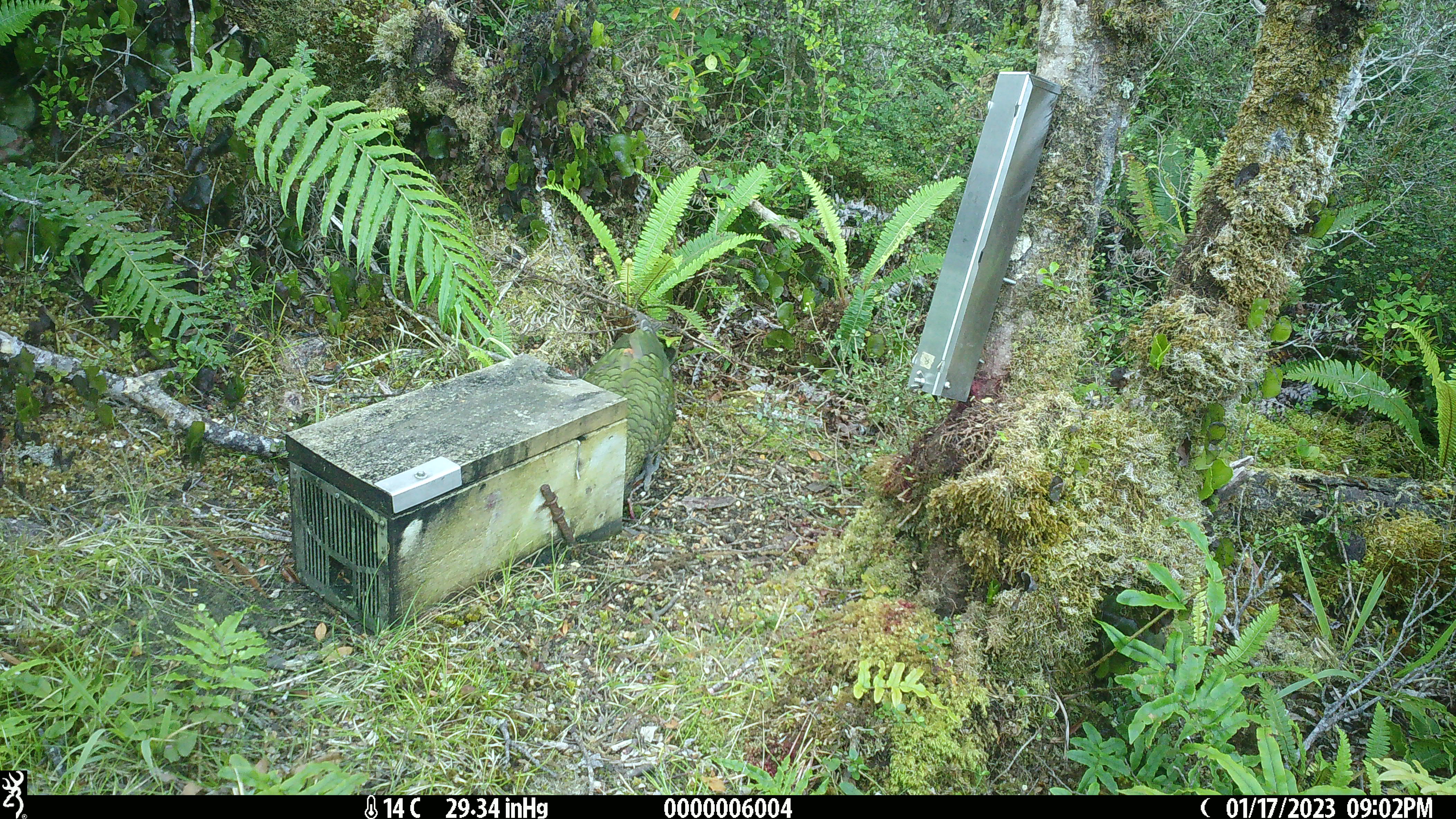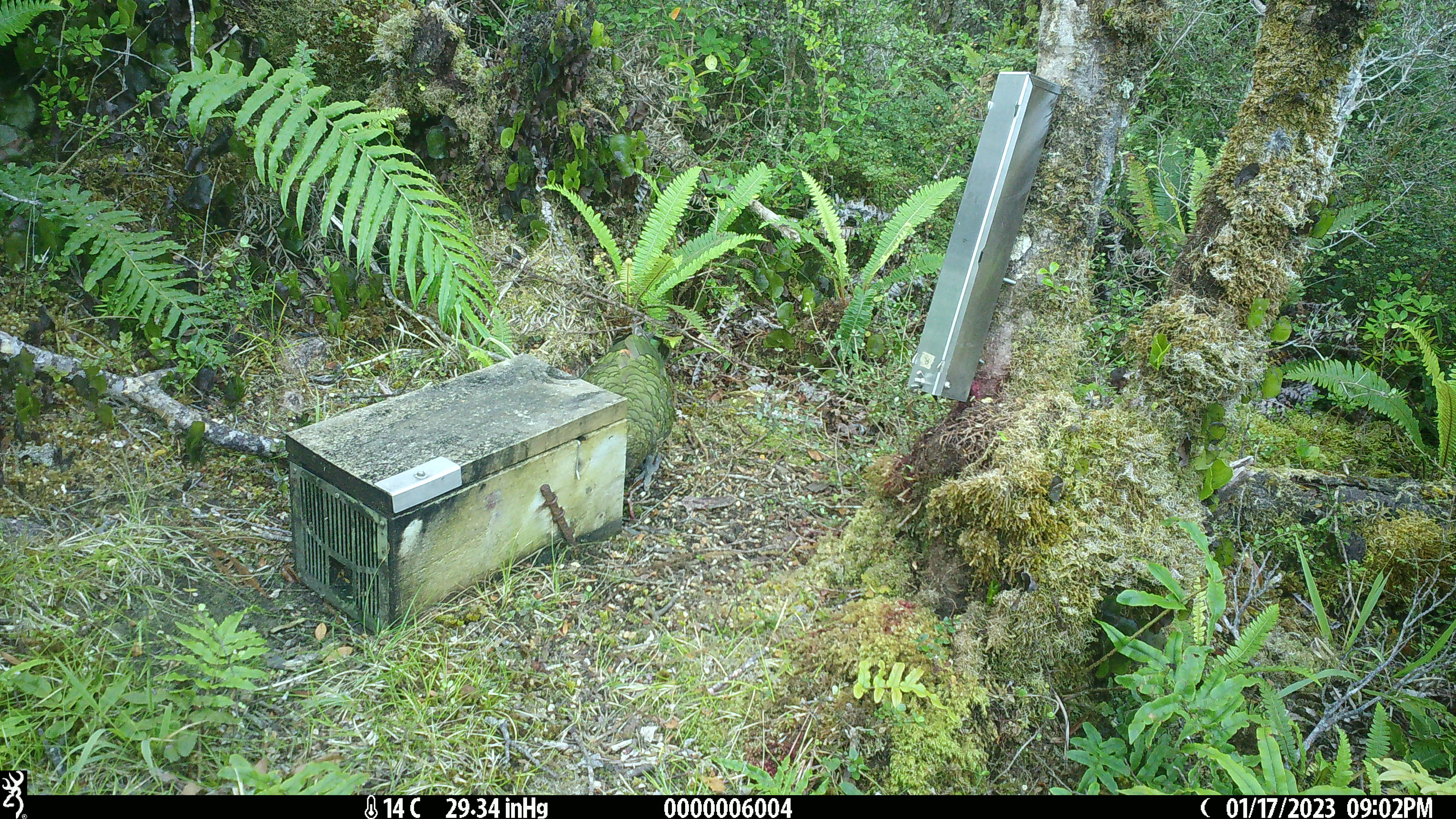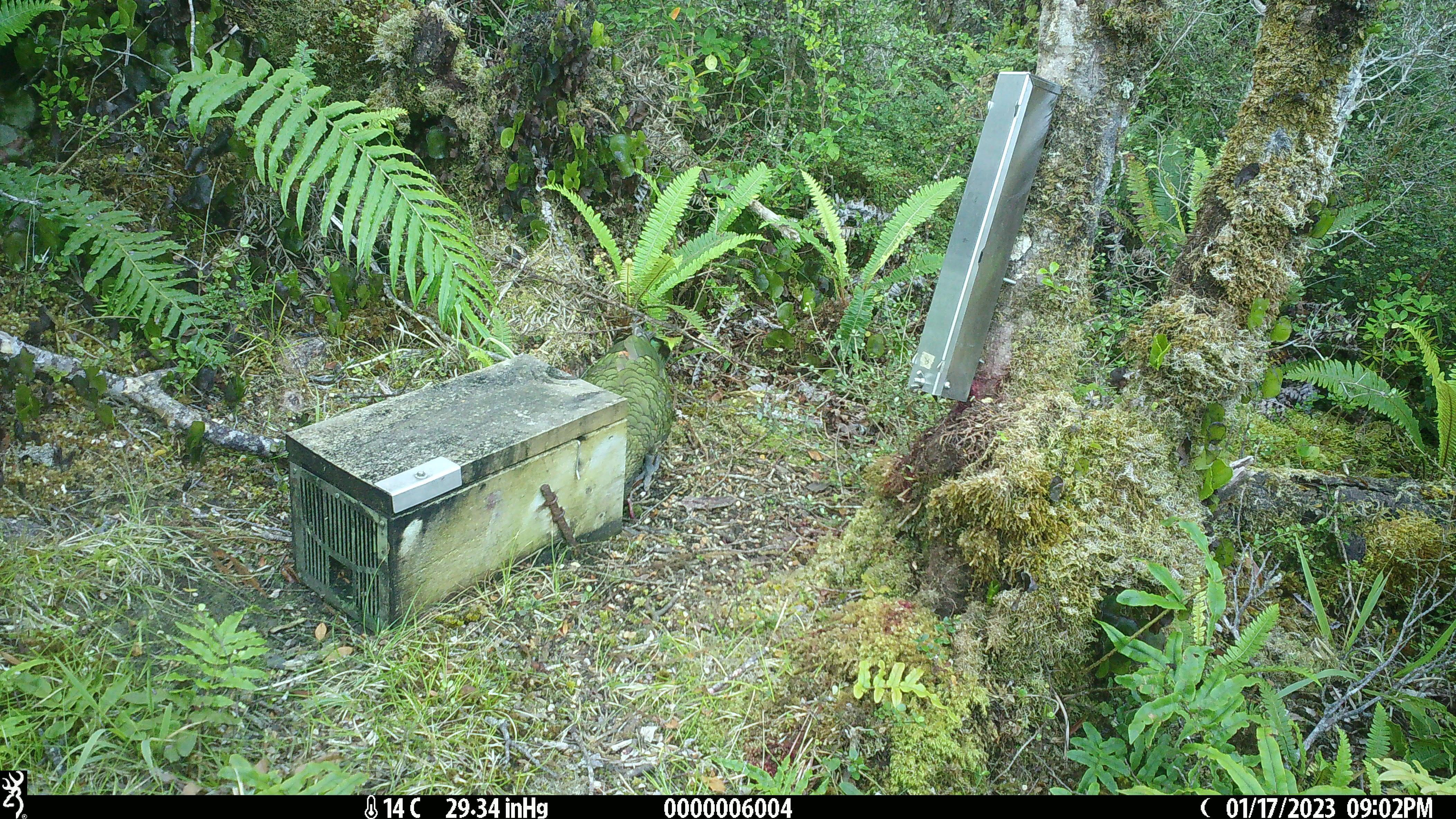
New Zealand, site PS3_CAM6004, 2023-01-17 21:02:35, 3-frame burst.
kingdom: Animalia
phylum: Chordata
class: Aves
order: Psittaciformes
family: Strigopidae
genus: Nestor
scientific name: Nestor notabilis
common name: kea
Kea (Nestor notabilis).